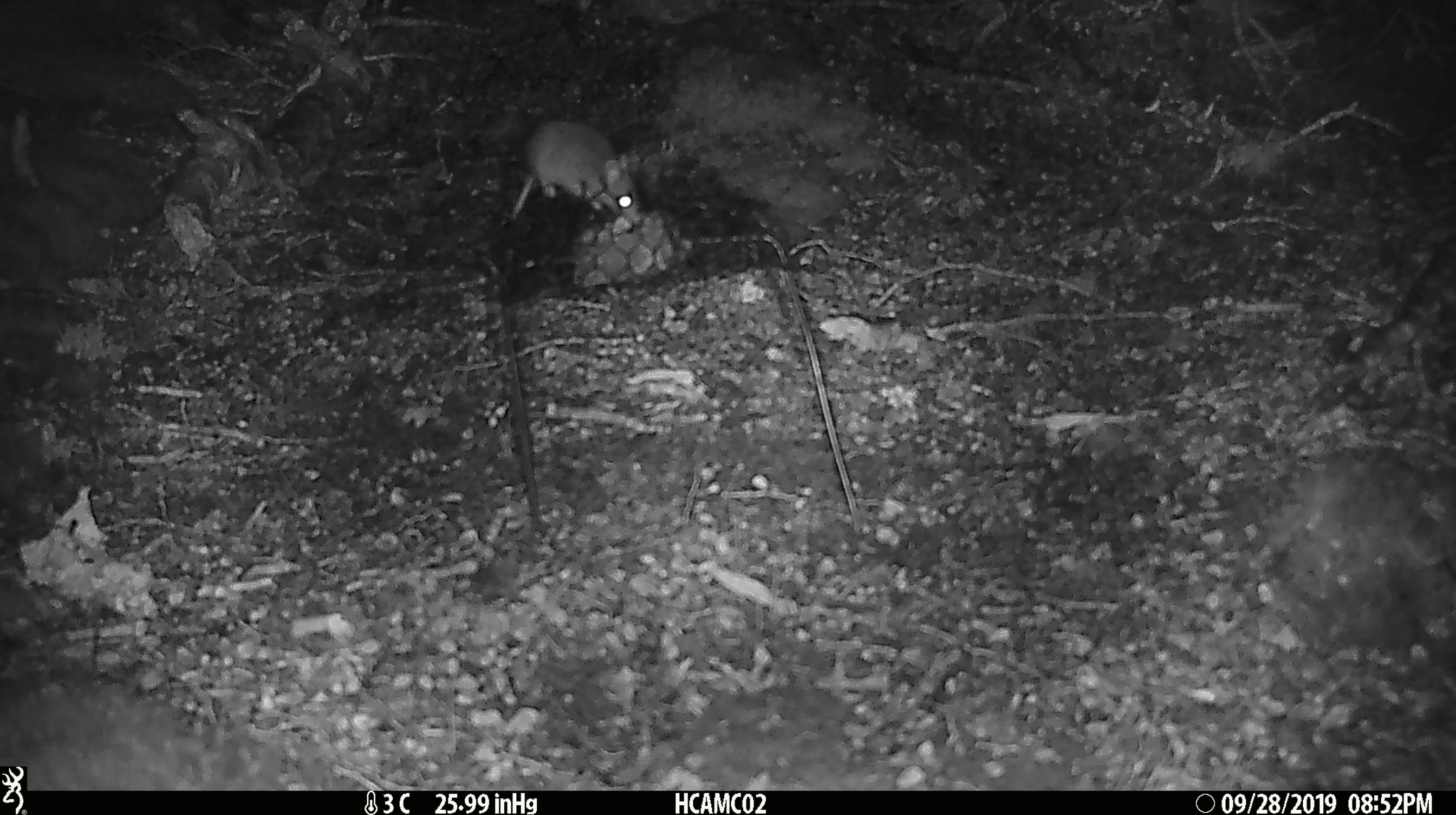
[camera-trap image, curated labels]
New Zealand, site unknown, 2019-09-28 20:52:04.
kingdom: Animalia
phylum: Chordata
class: Mammalia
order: Rodentia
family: Muridae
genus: Mus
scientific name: Mus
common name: mouse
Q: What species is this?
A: Mouse (Mus).